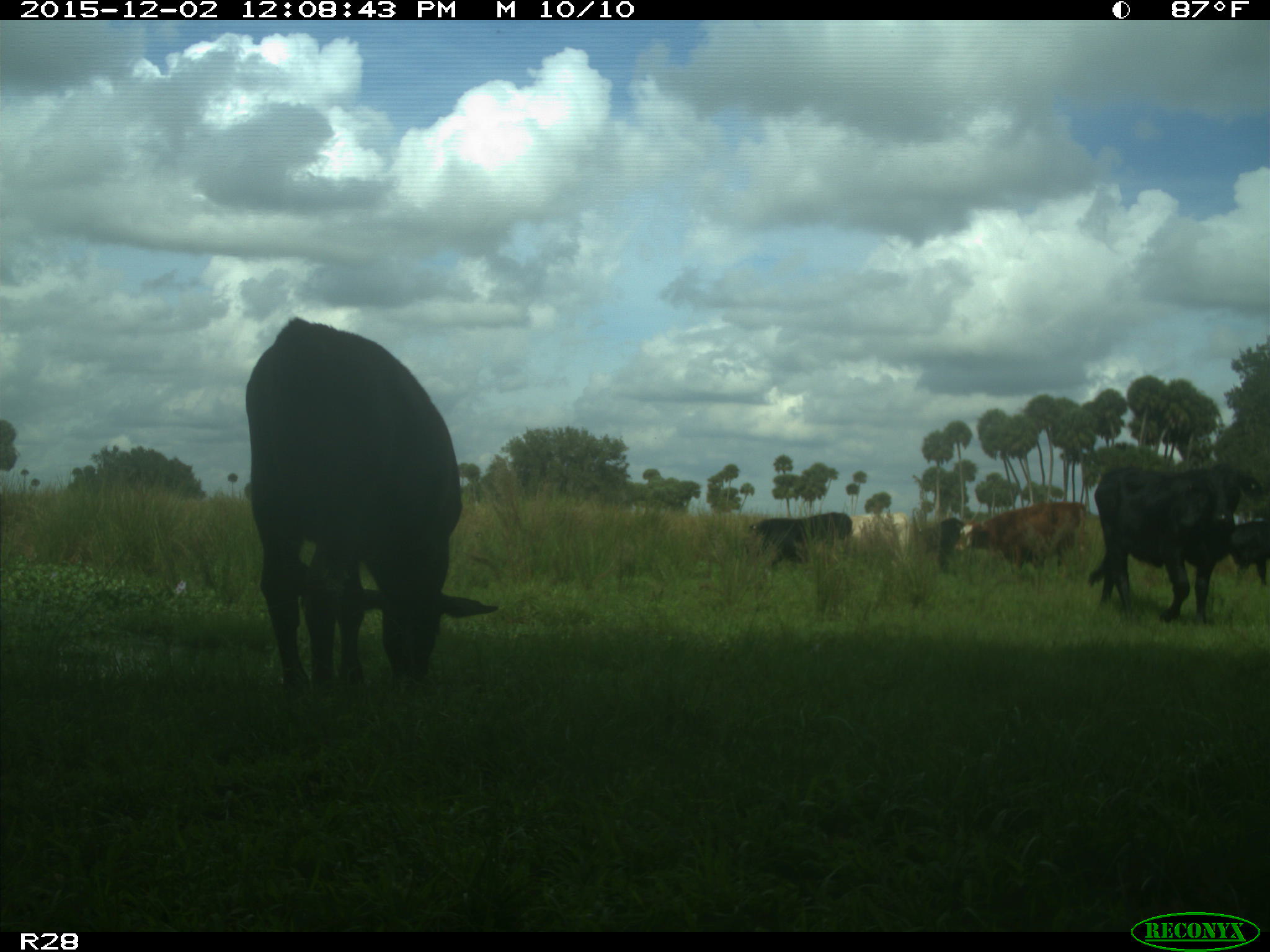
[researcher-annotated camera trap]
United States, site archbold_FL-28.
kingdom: Animalia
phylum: Chordata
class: Mammalia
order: Artiodactyla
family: Bovidae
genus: Bos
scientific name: Bos taurus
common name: domestic cow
Bos taurus (domestic cow).